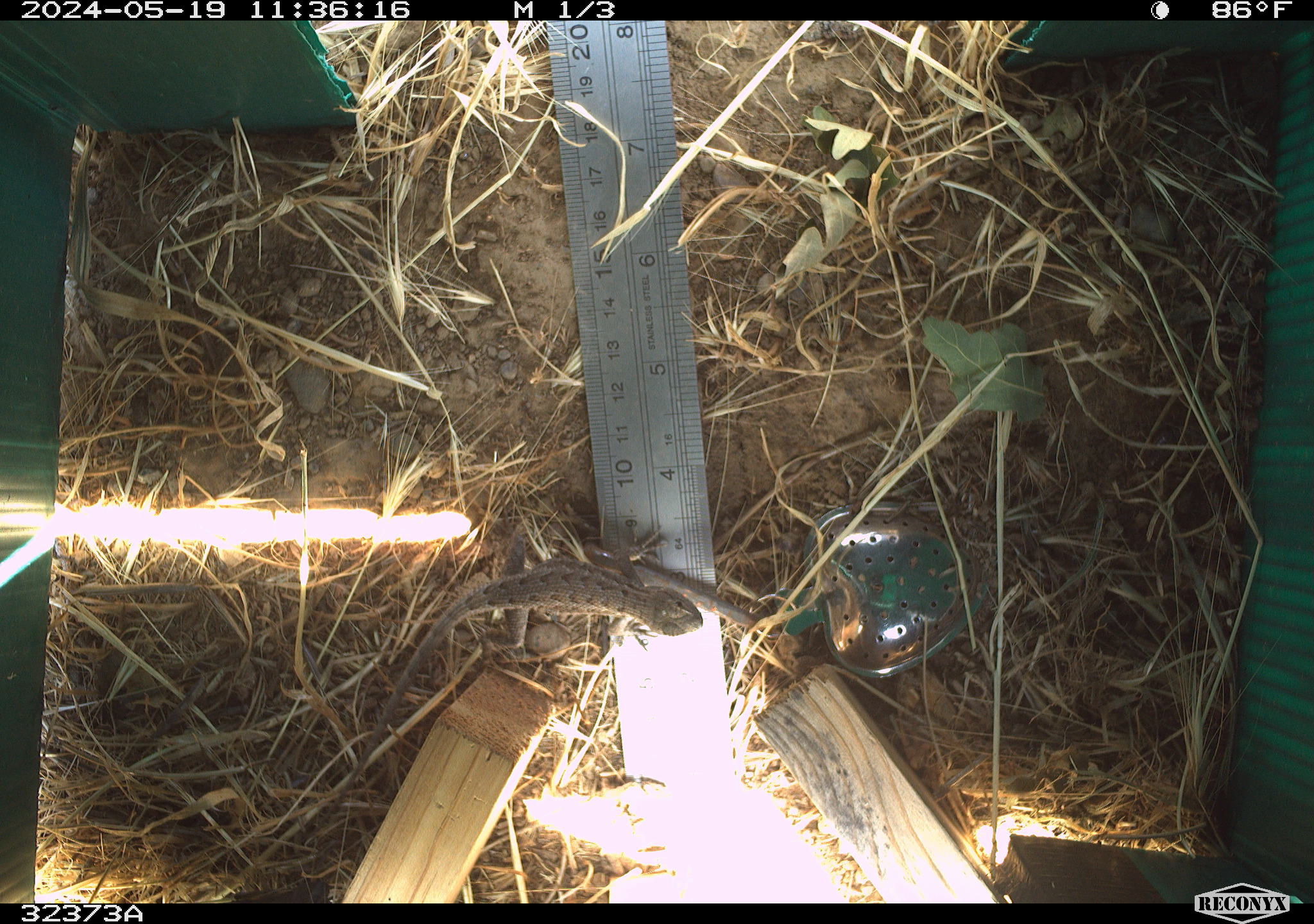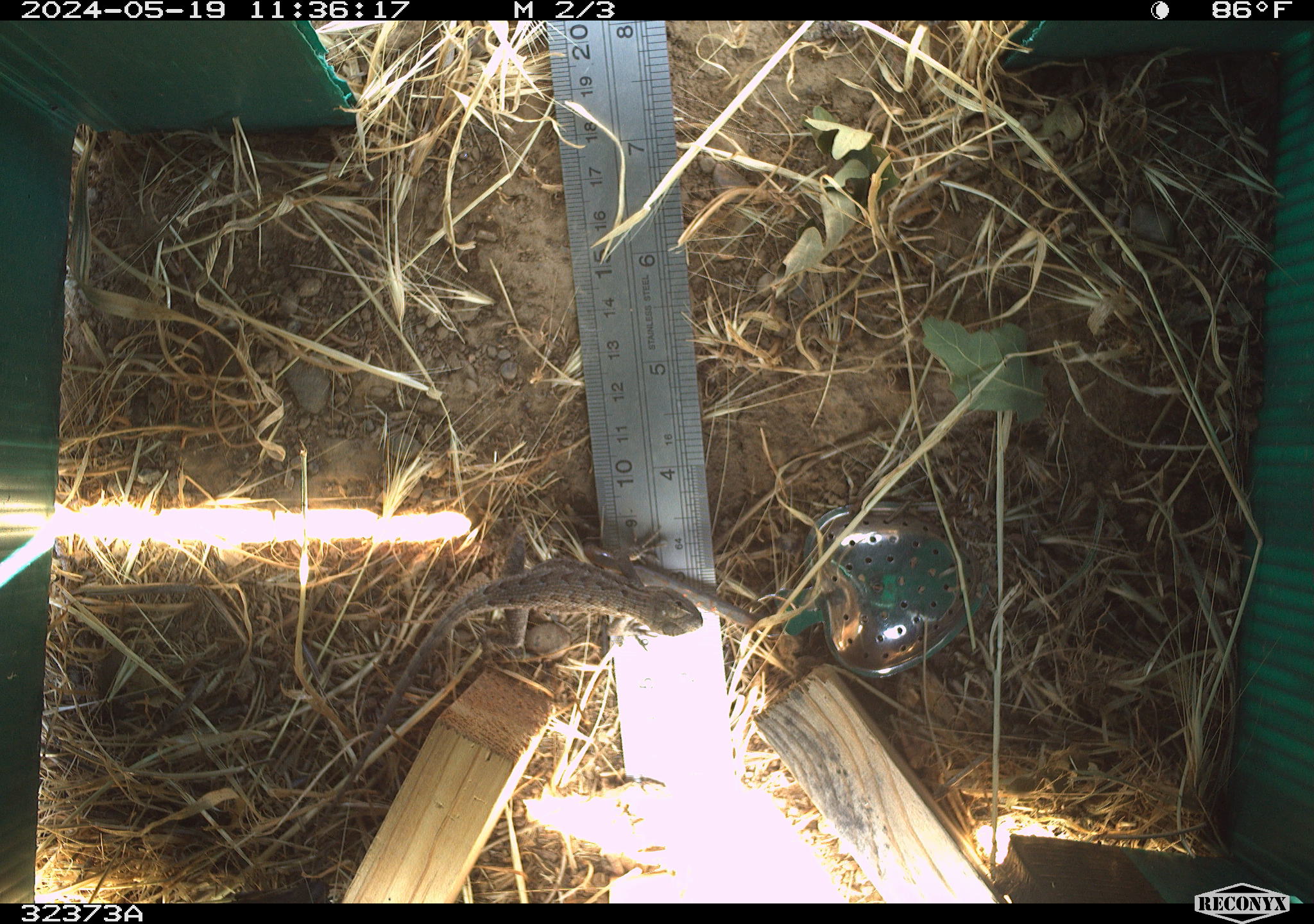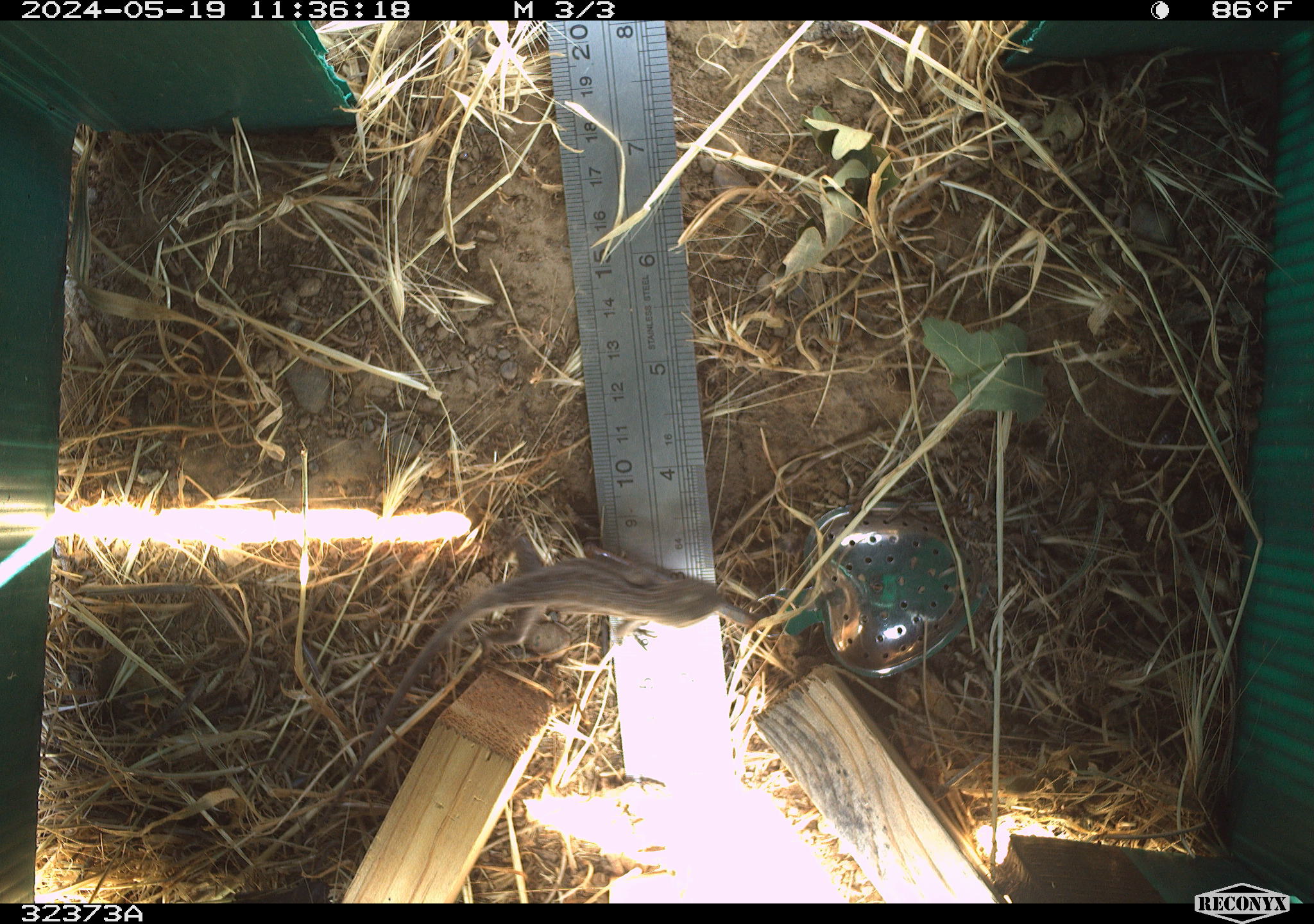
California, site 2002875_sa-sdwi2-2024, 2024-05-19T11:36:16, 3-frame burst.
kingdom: Animalia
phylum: Chordata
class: Reptilia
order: Squamata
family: Phrynosomatidae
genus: Sceloporus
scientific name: Sceloporus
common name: spiny lizards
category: sceloporus species